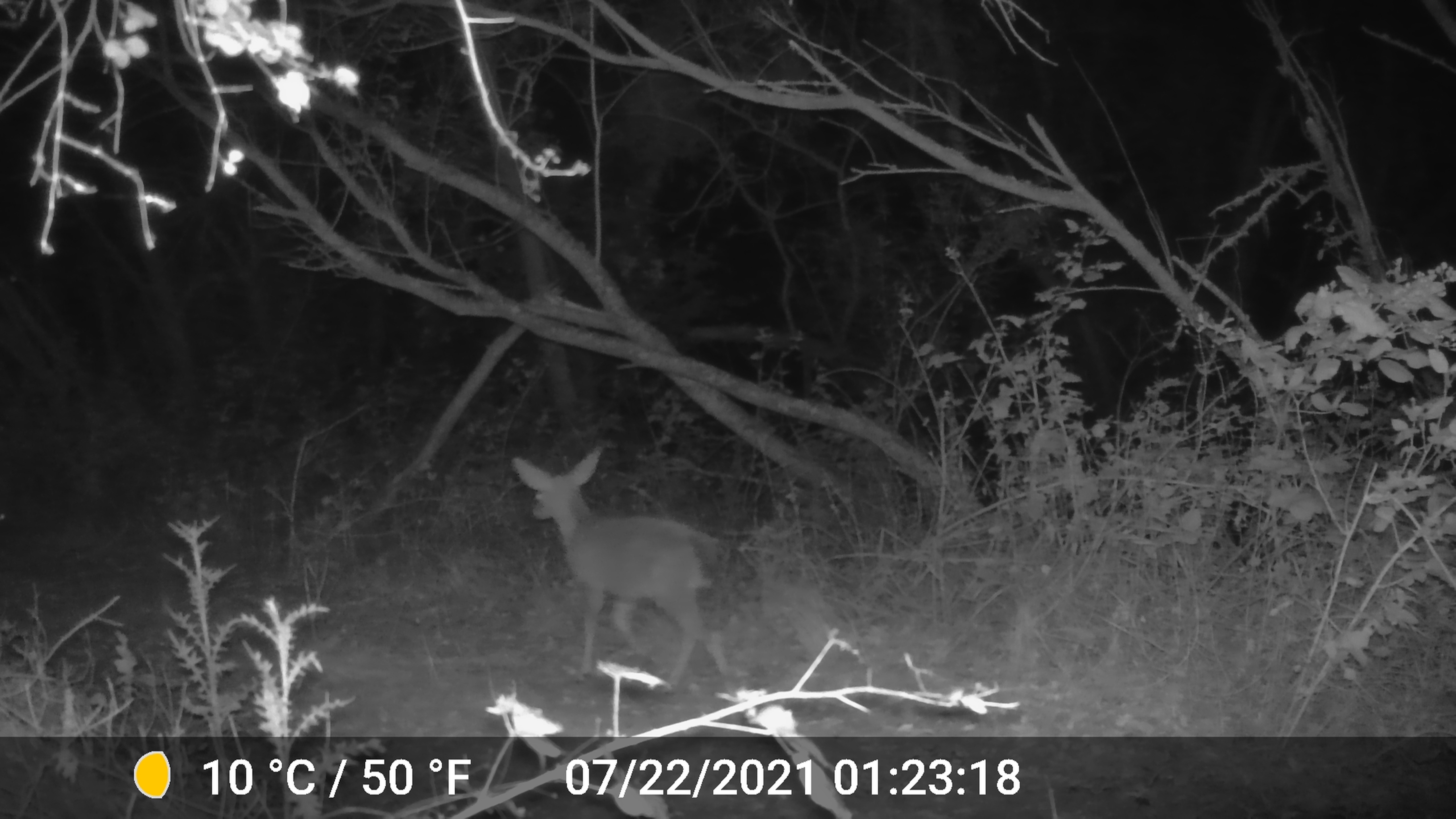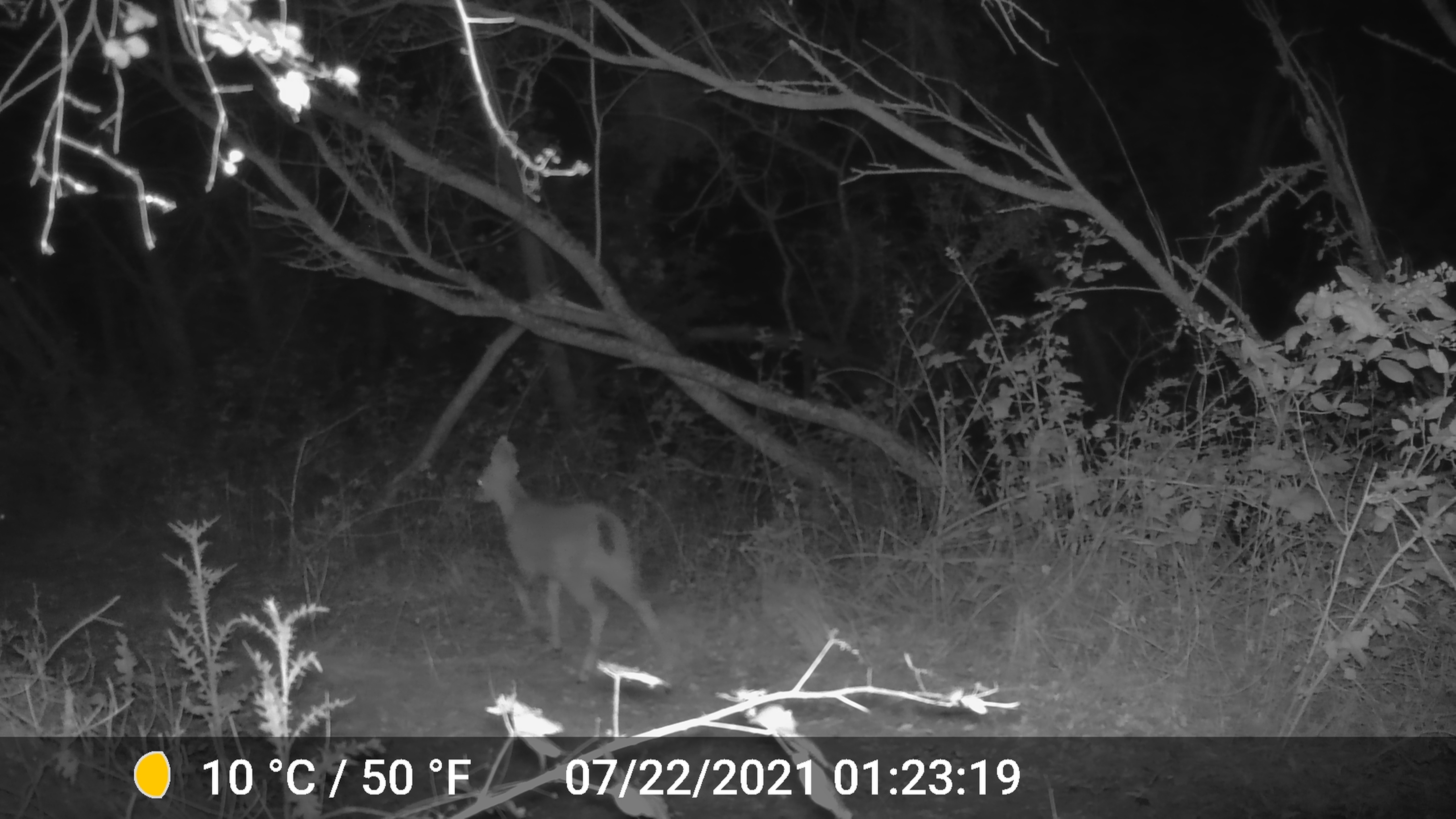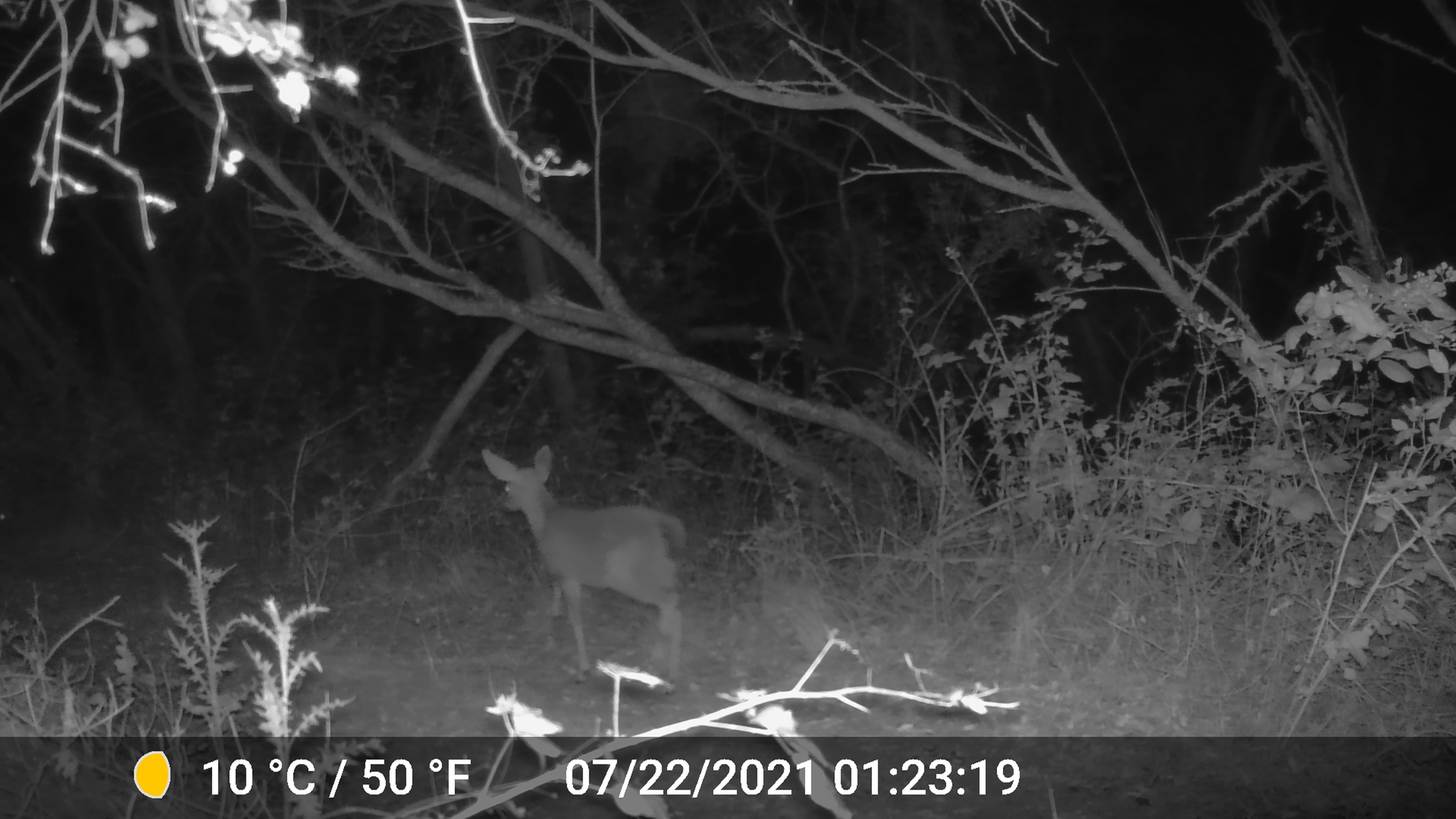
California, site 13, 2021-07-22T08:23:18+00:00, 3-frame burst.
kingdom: Animalia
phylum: Chordata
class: Mammalia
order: Artiodactyla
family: Cervidae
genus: Odocoileus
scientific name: Odocoileus hemionus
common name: mule deer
Mule deer (Odocoileus hemionus).